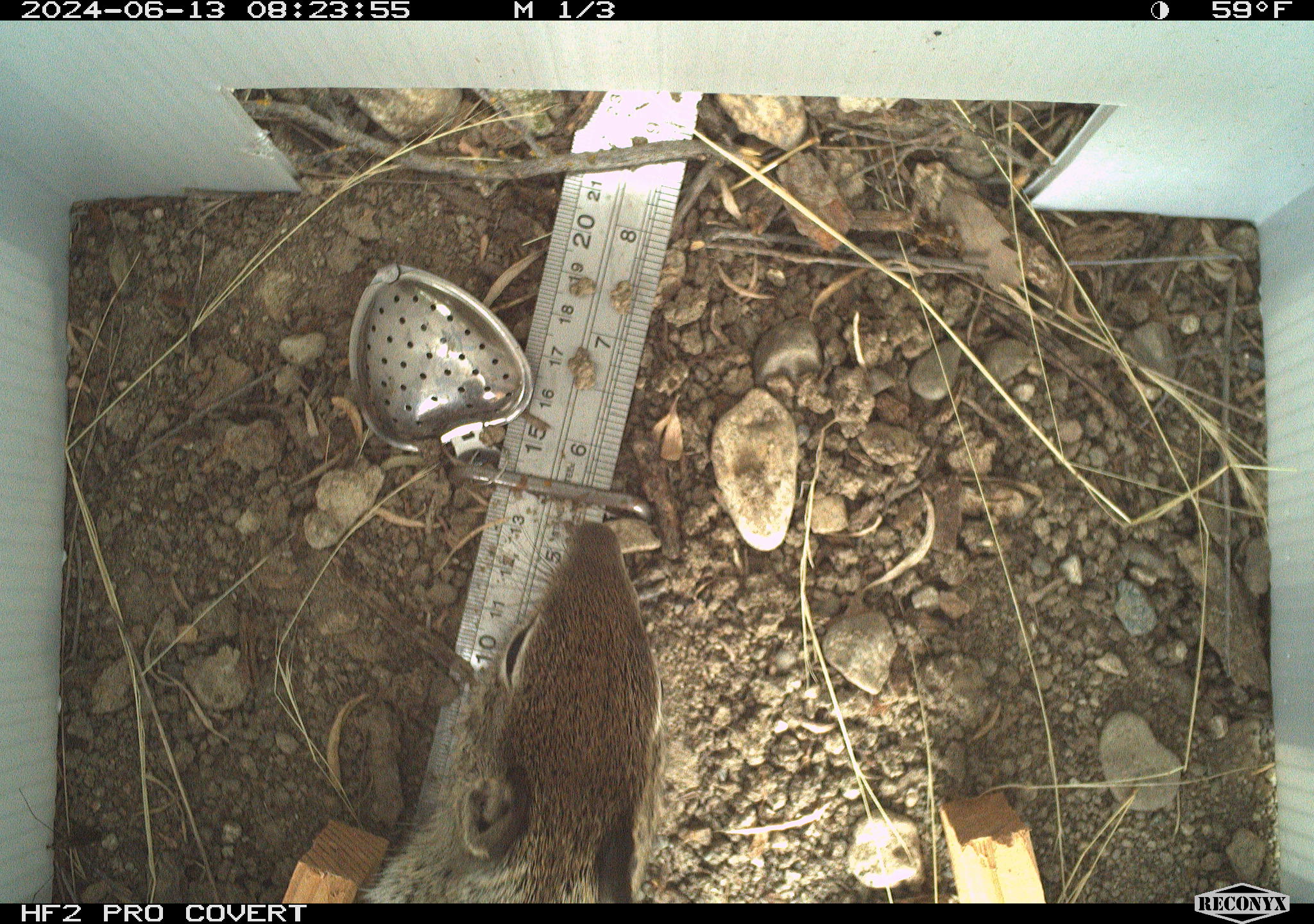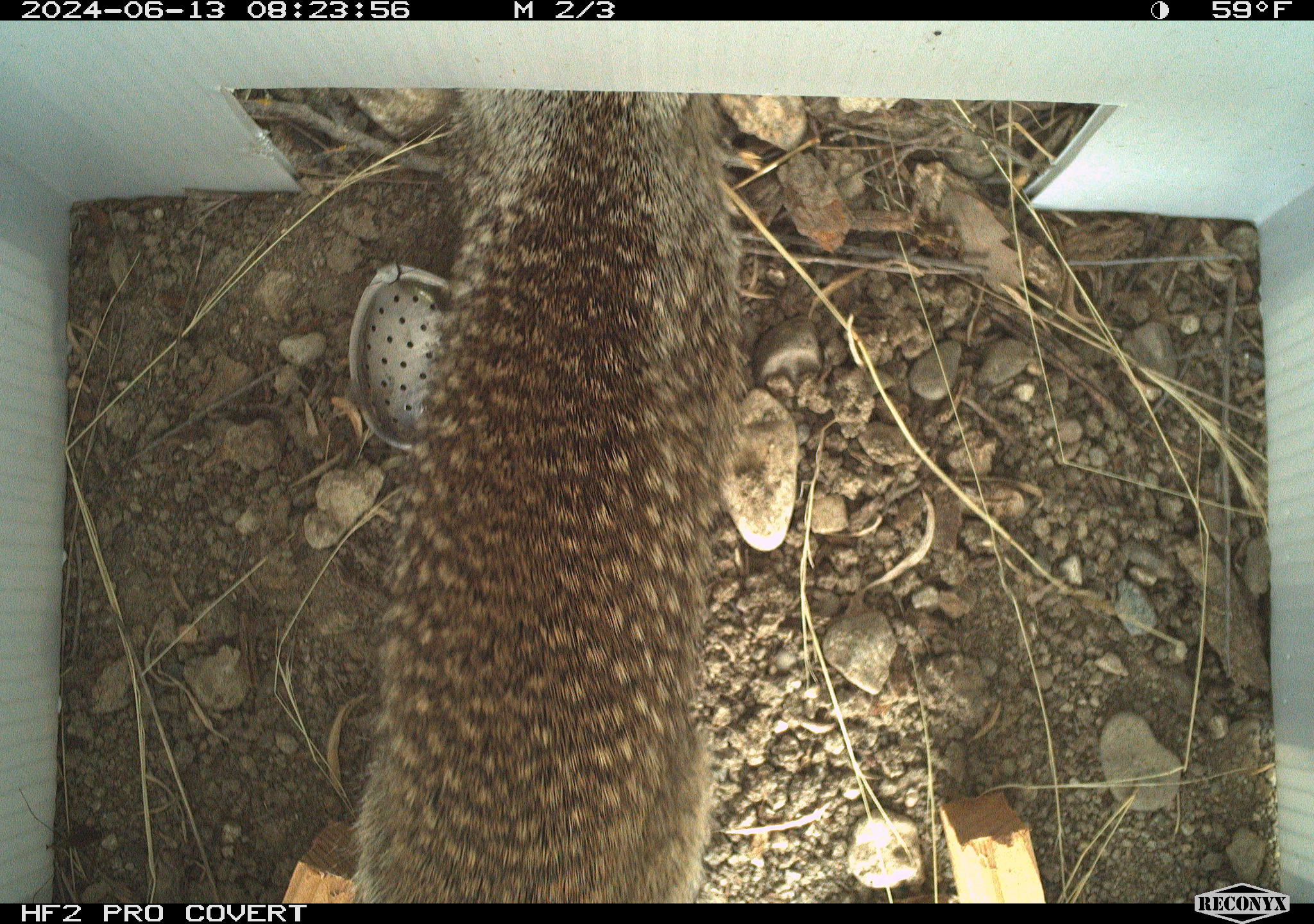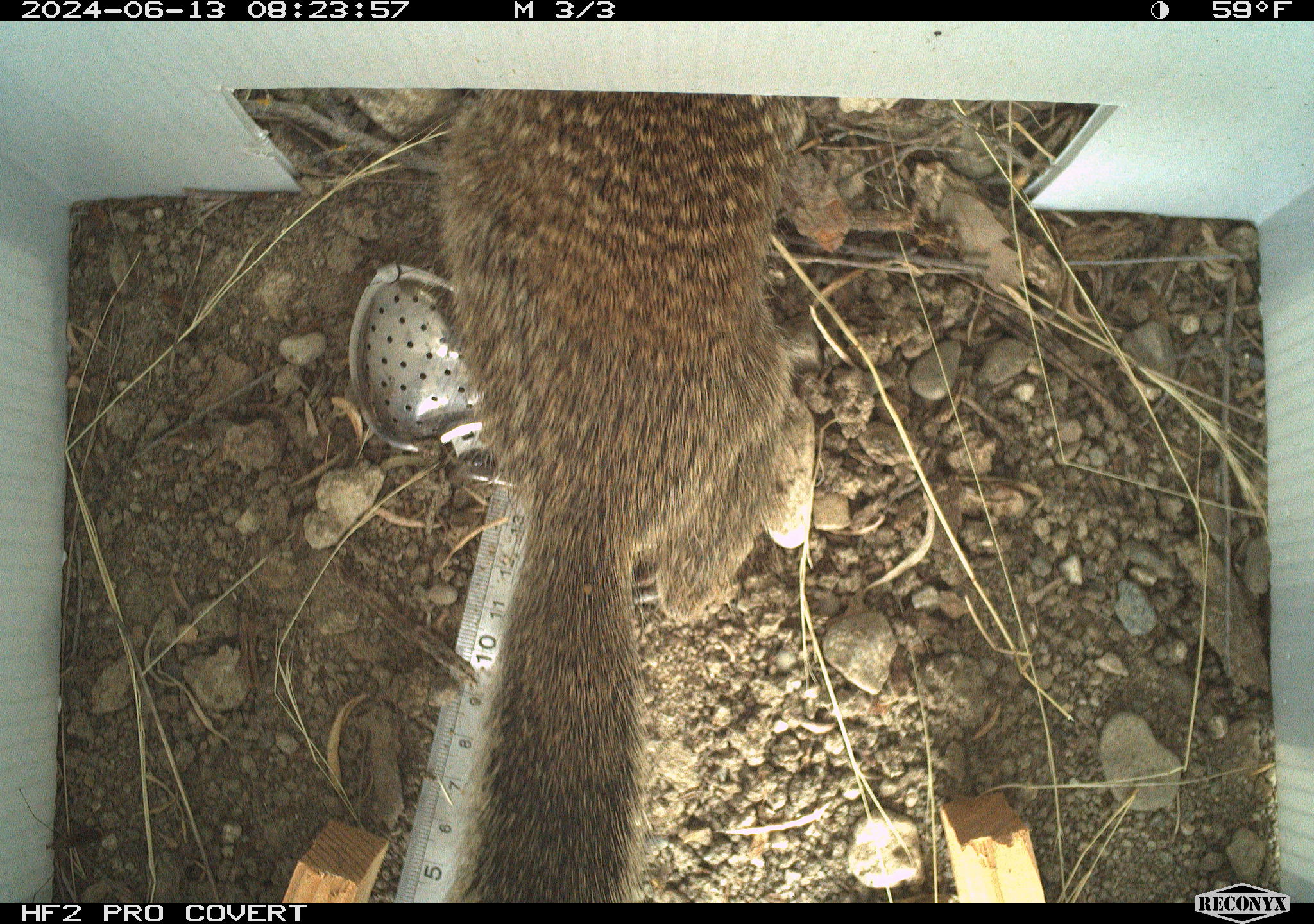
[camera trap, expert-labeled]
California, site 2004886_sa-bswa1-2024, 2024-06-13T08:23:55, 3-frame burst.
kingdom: Animalia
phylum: Chordata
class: Mammalia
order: Rodentia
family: Sciuridae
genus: Otospermophilus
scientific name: Otospermophilus beecheyi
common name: california ground squirrel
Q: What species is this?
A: California ground squirrel (Otospermophilus beecheyi).